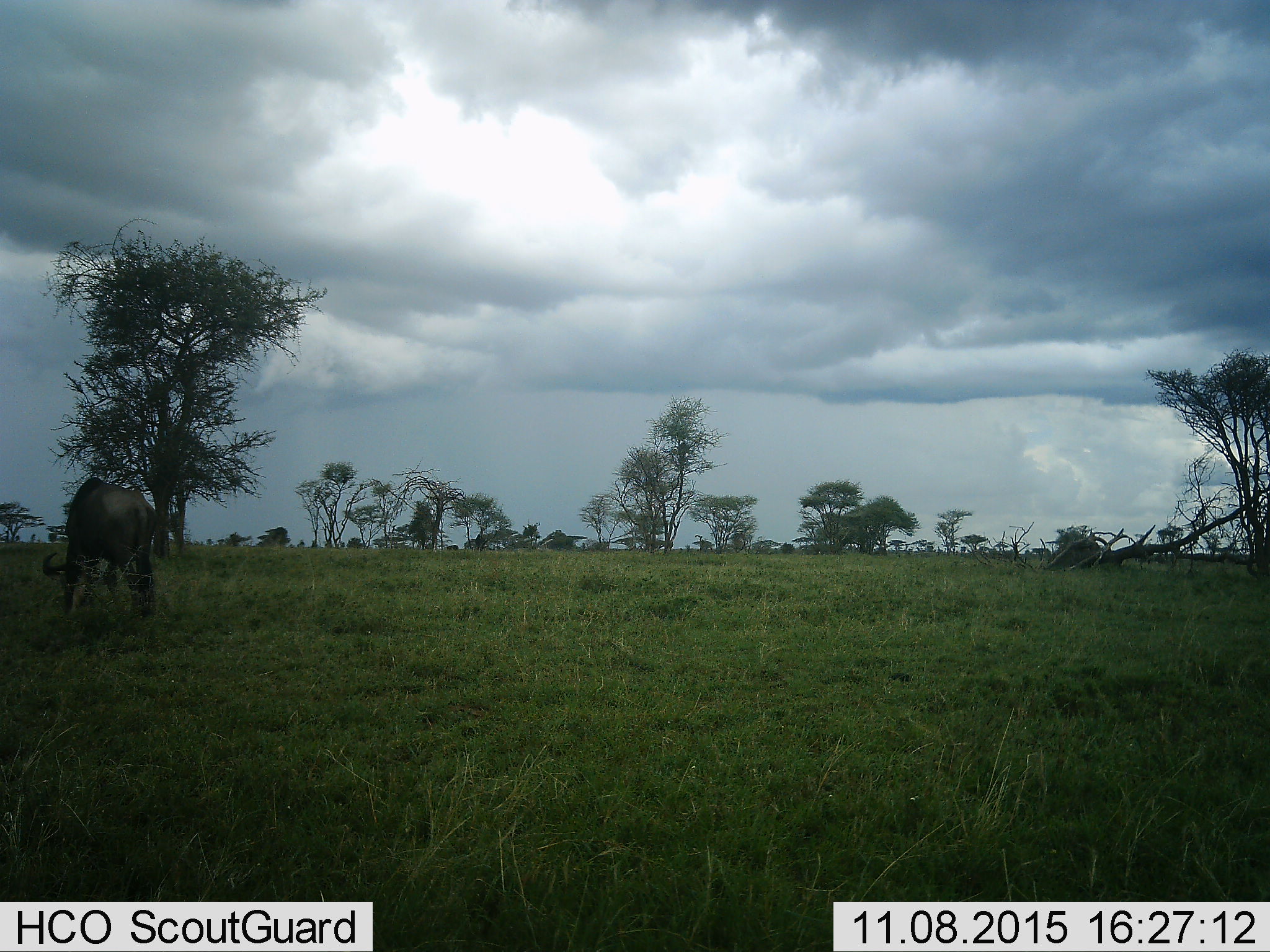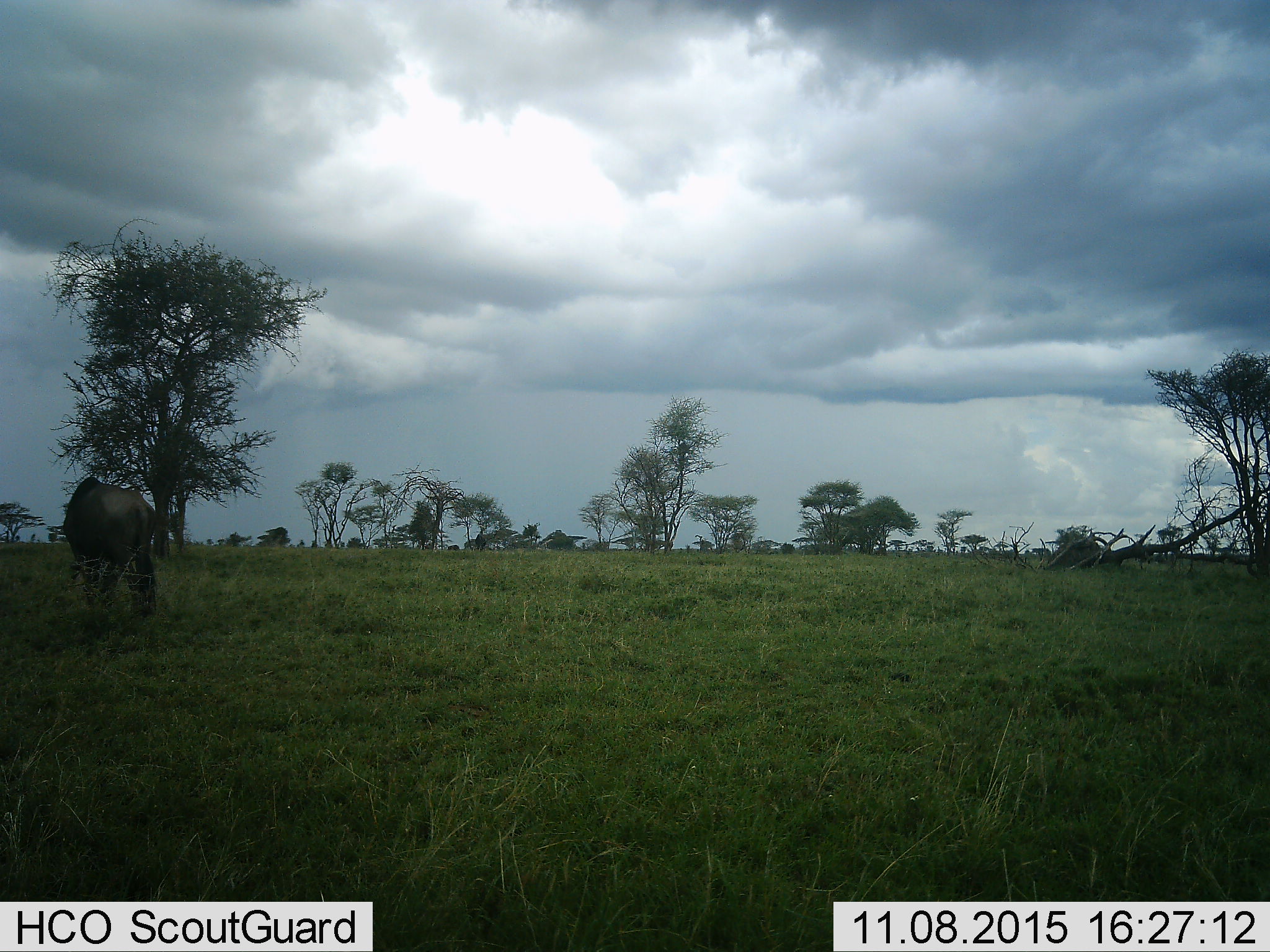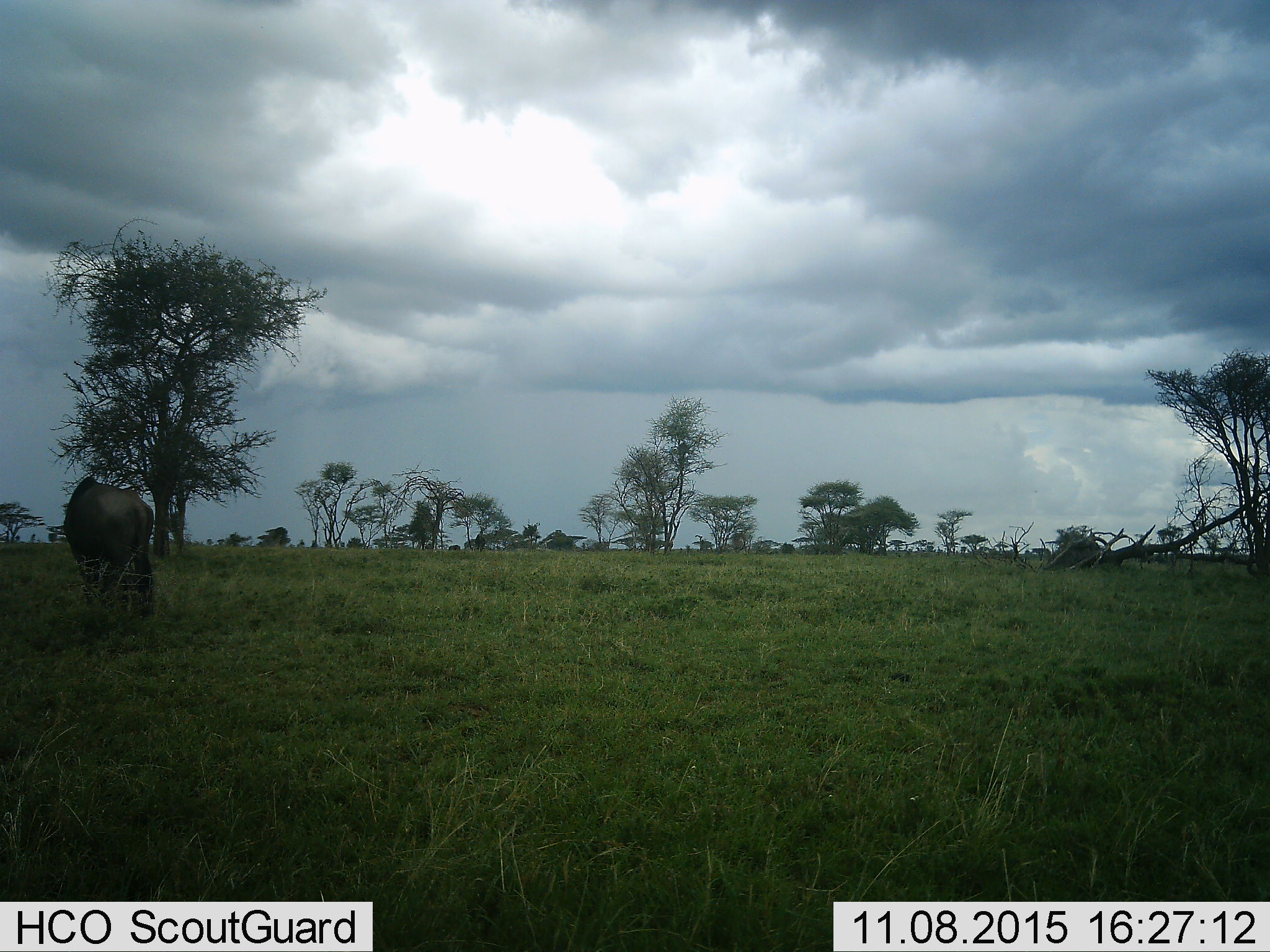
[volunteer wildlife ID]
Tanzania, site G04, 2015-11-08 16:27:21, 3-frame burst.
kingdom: Animalia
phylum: Chordata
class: Mammalia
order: Artiodactyla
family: Bovidae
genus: Connochaetes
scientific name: Connochaetes taurinus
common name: blue wildebeest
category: wildebeest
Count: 1.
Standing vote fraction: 31%.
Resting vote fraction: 0%.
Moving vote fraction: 12%.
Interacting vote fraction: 0%.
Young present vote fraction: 0%.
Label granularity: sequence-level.